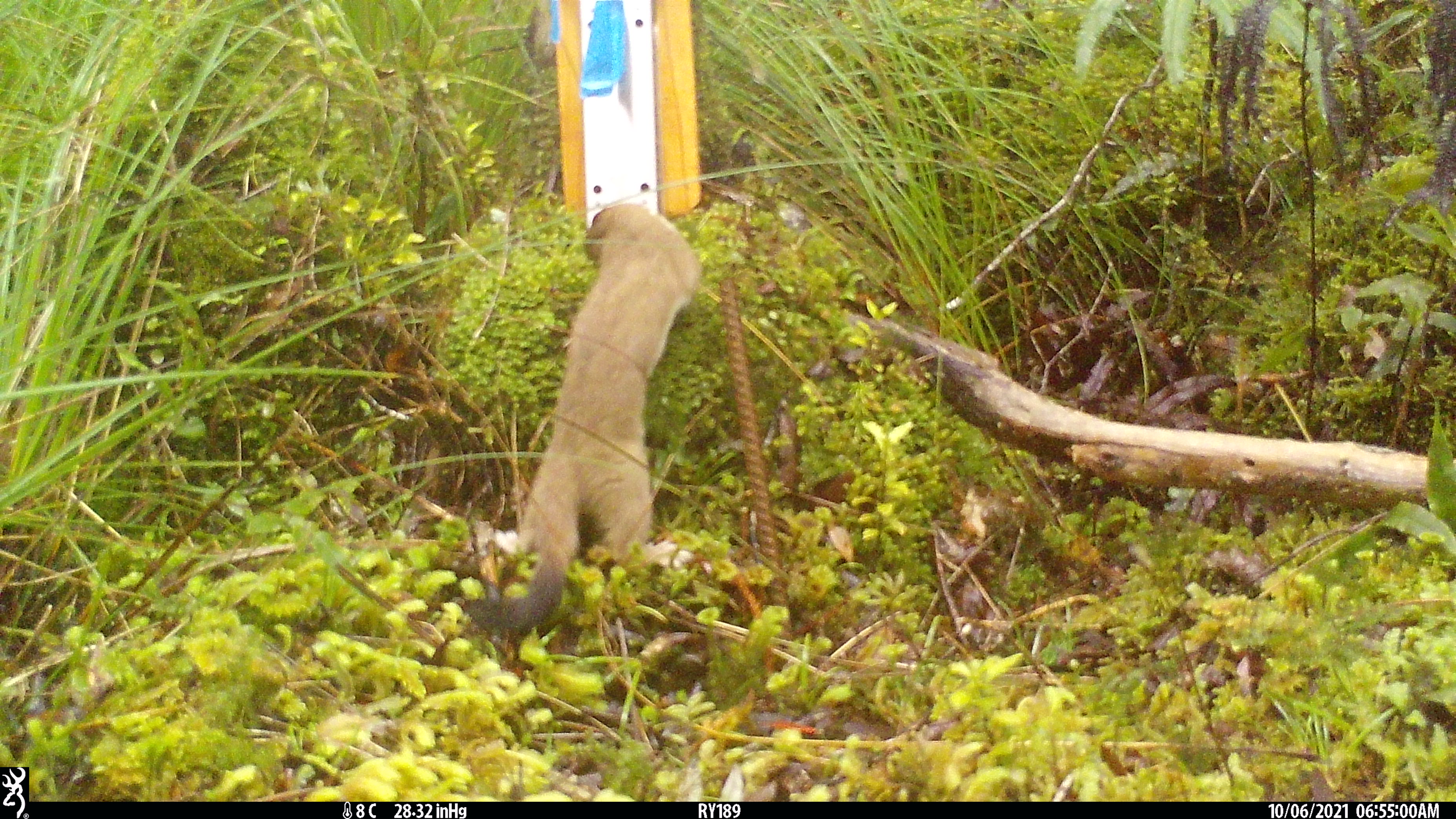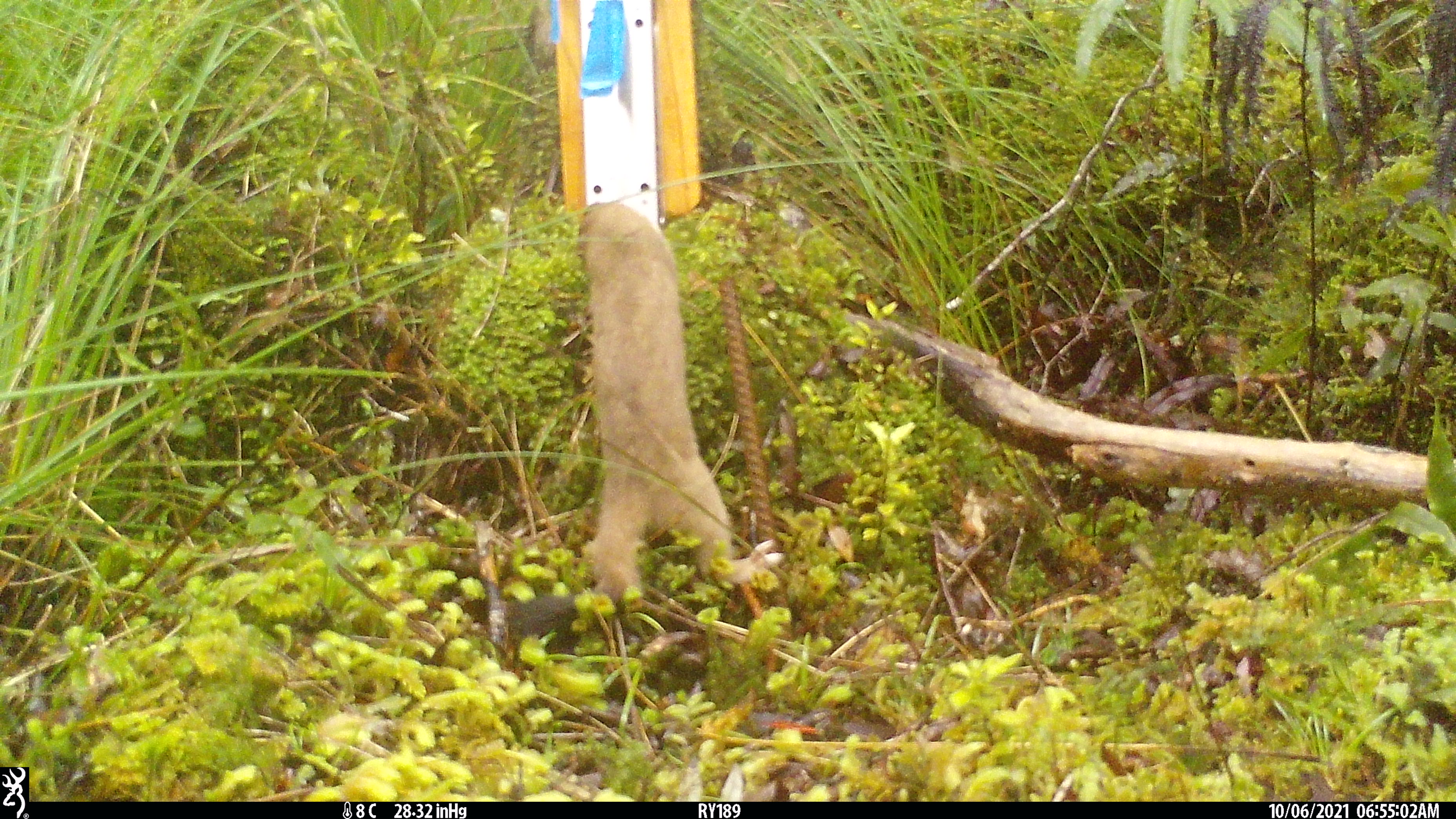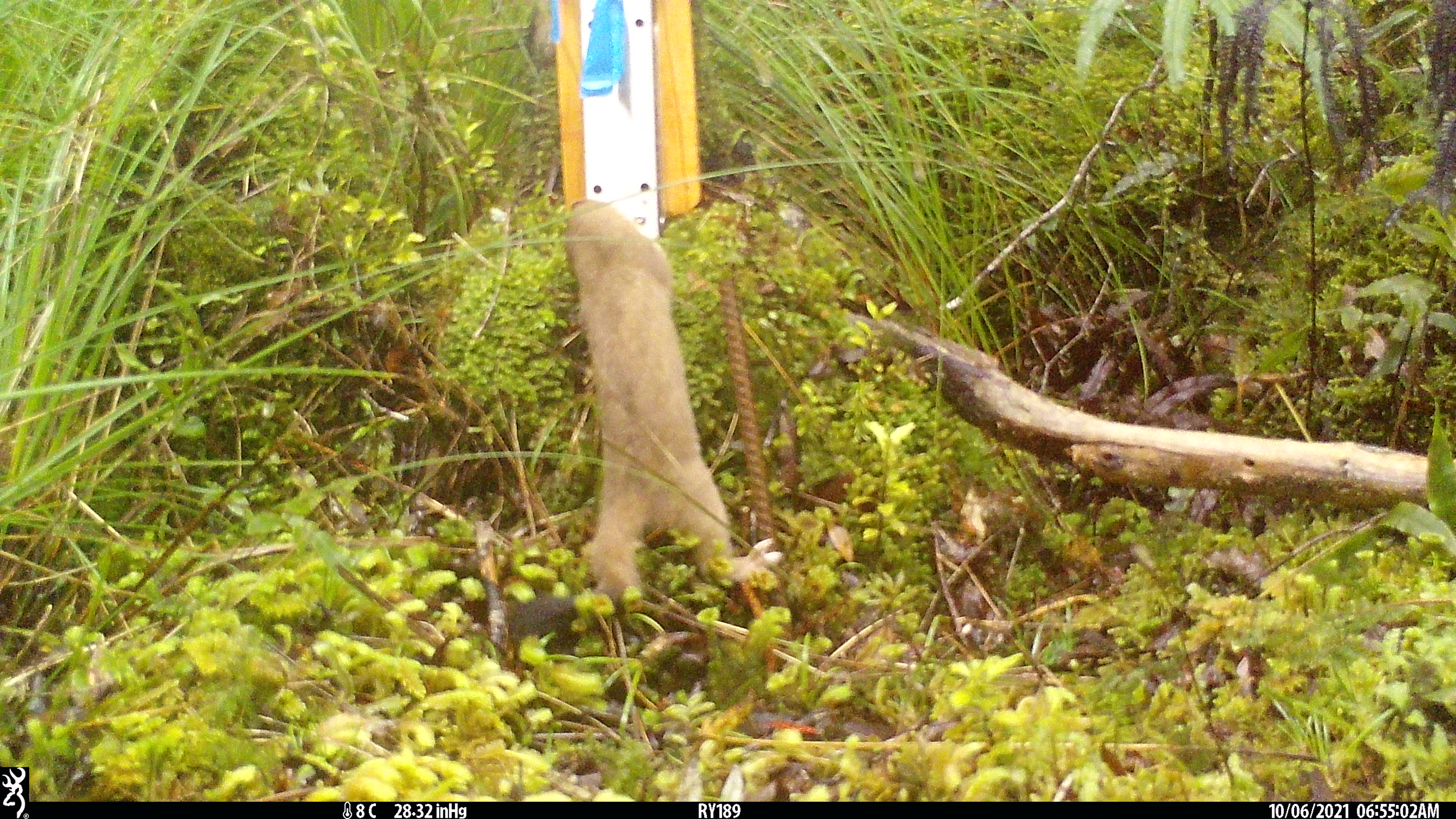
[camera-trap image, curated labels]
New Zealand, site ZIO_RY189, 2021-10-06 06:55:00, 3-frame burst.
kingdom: Animalia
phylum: Chordata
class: Mammalia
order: Carnivora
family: Mustelidae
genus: Mustela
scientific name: Mustela erminea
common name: stoat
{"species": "stoat (Mustela erminea)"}